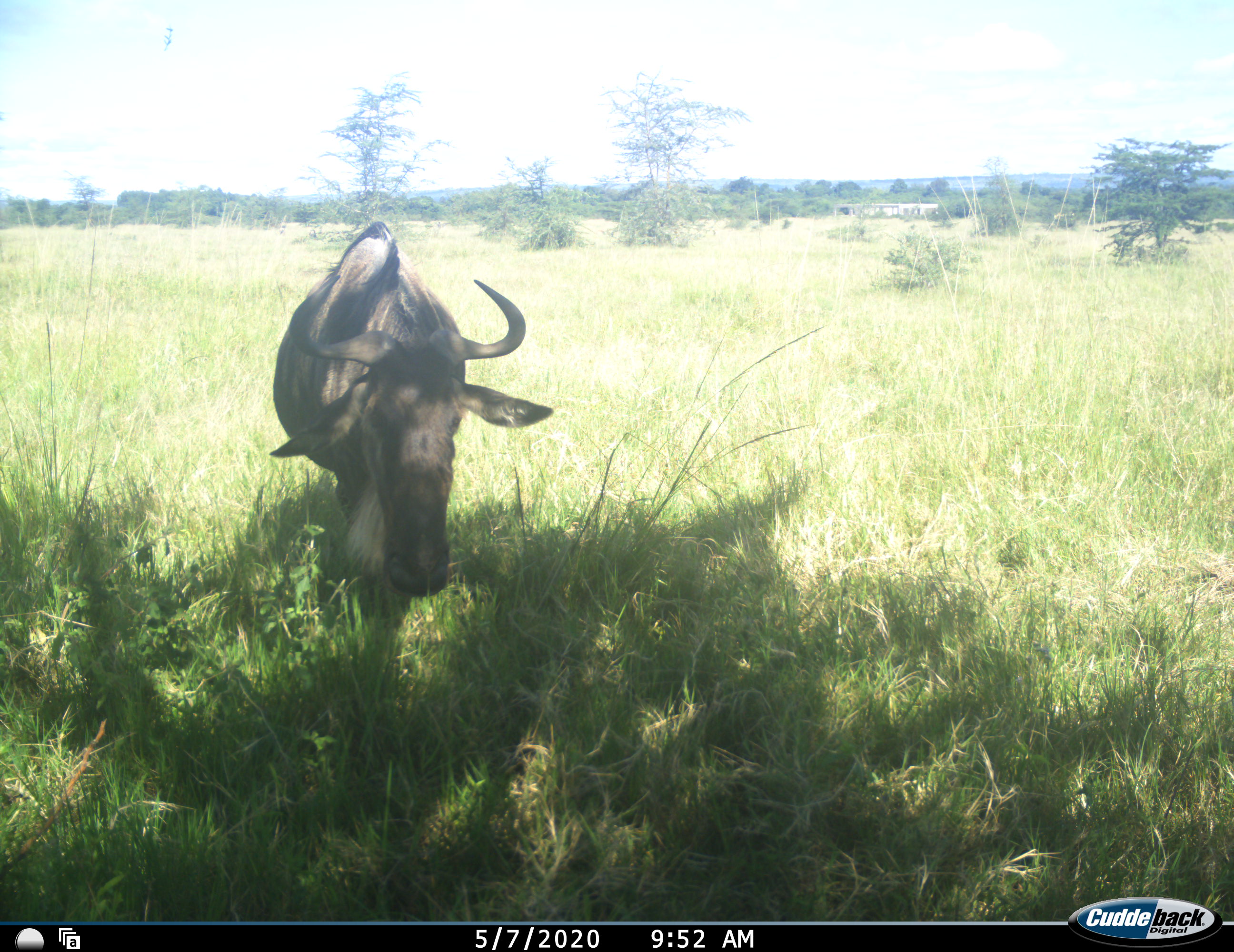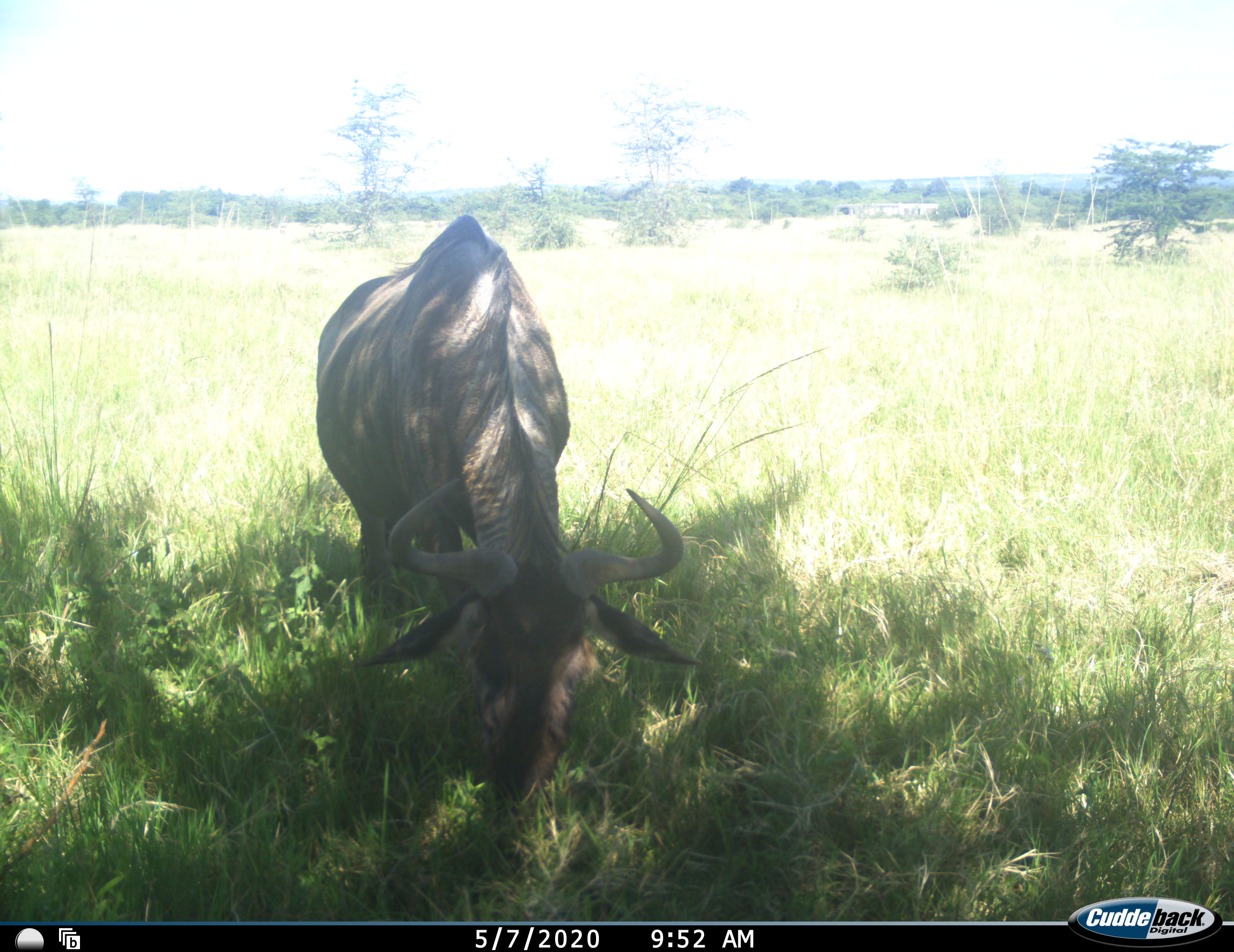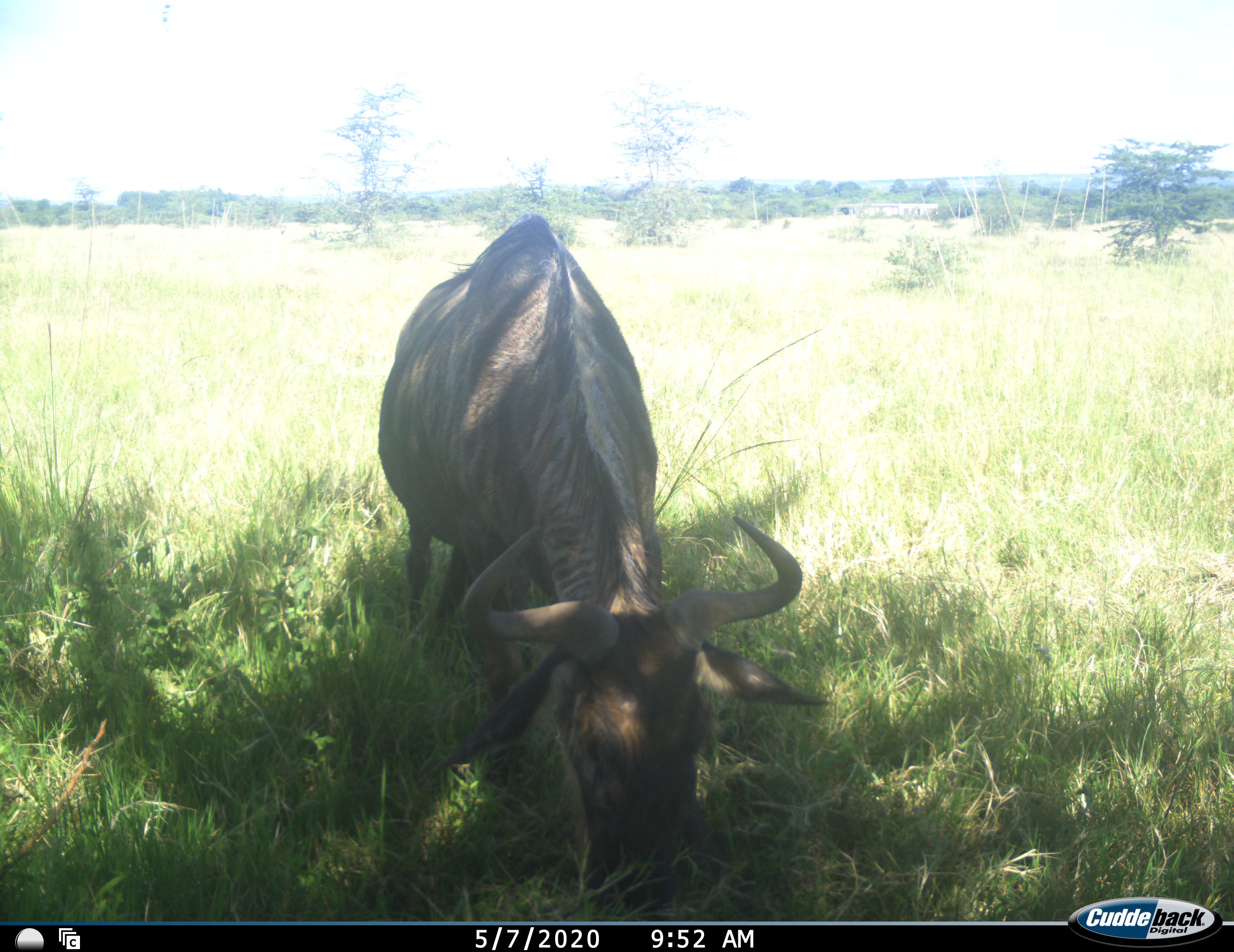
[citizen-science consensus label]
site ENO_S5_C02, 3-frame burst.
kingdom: Animalia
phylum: Chordata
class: Mammalia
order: Artiodactyla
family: Bovidae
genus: Connochaetes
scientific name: Connochaetes taurinus taurinus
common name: blue wildebeest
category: wildebeestblue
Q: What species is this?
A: Wildebeestblue (blue wildebeest) (Connochaetes taurinus taurinus).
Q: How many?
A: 1.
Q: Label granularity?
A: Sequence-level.